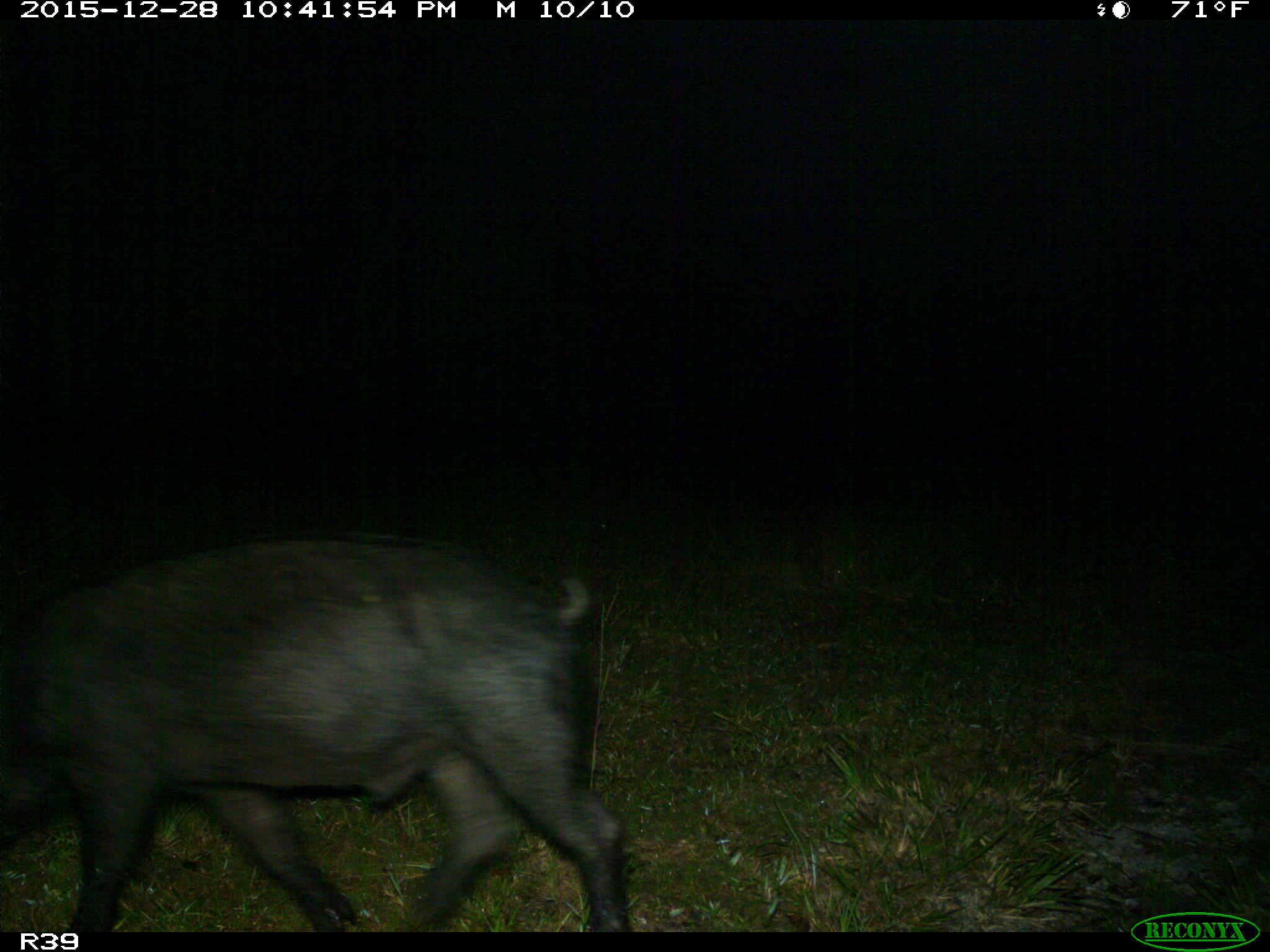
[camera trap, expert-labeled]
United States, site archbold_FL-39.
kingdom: Animalia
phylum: Chordata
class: Mammalia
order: Artiodactyla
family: Suidae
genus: Sus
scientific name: Sus scrofa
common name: wild boar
Sus scrofa (wild boar).